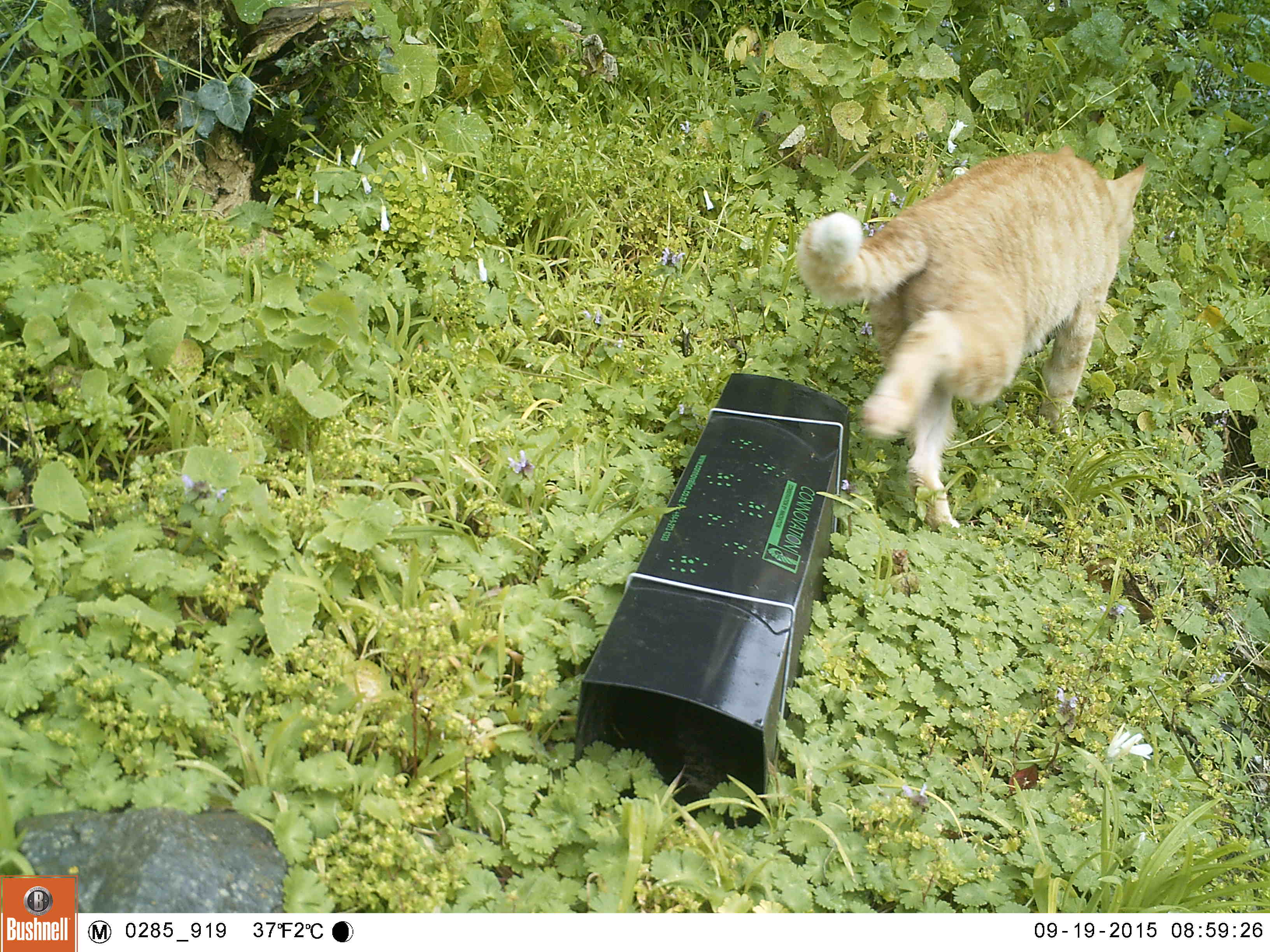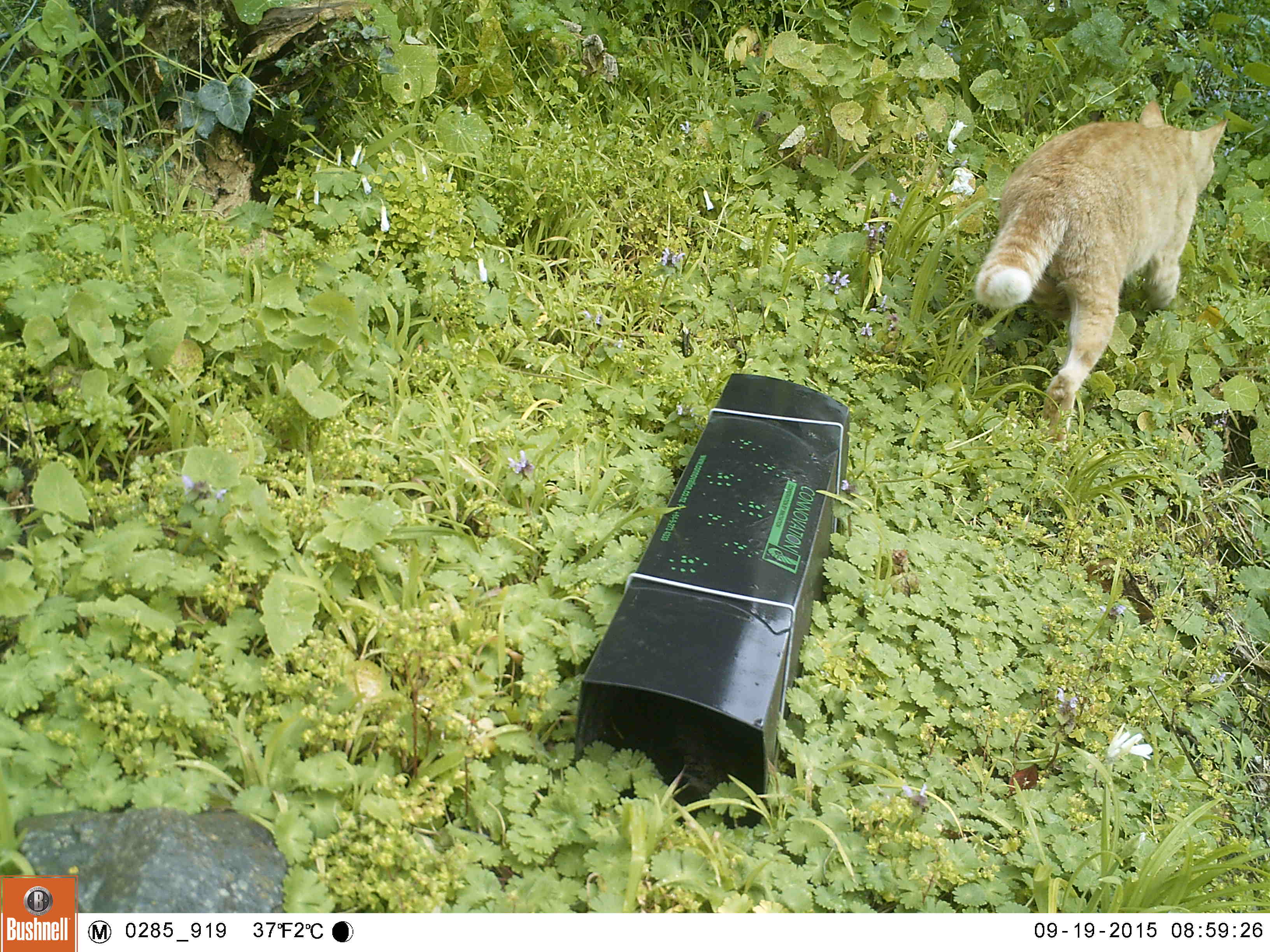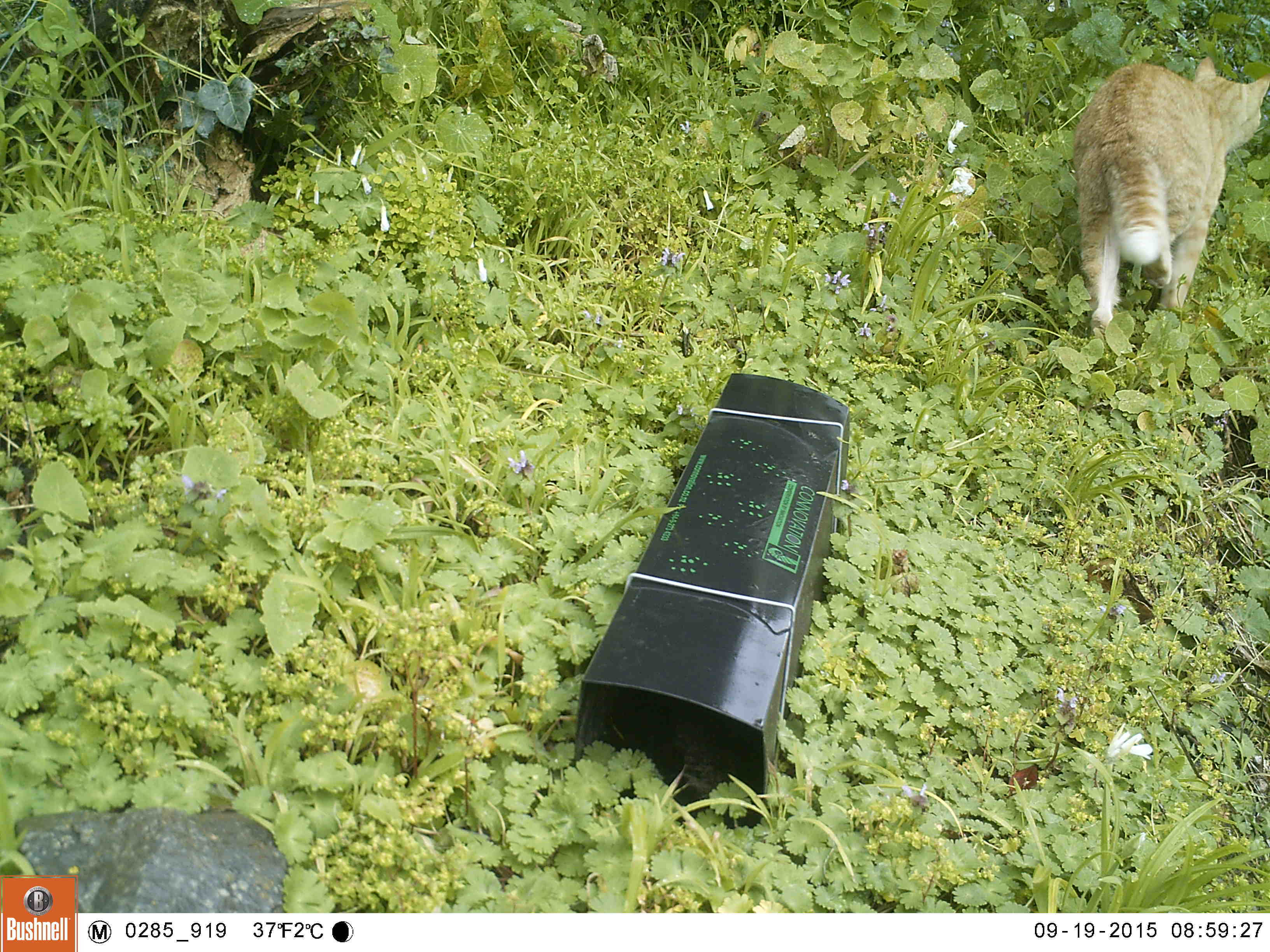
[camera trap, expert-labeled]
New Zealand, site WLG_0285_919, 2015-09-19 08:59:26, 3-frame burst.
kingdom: Animalia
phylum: Chordata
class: Mammalia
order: Carnivora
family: Felidae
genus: Felis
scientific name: Felis catus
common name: domestic cat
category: cat